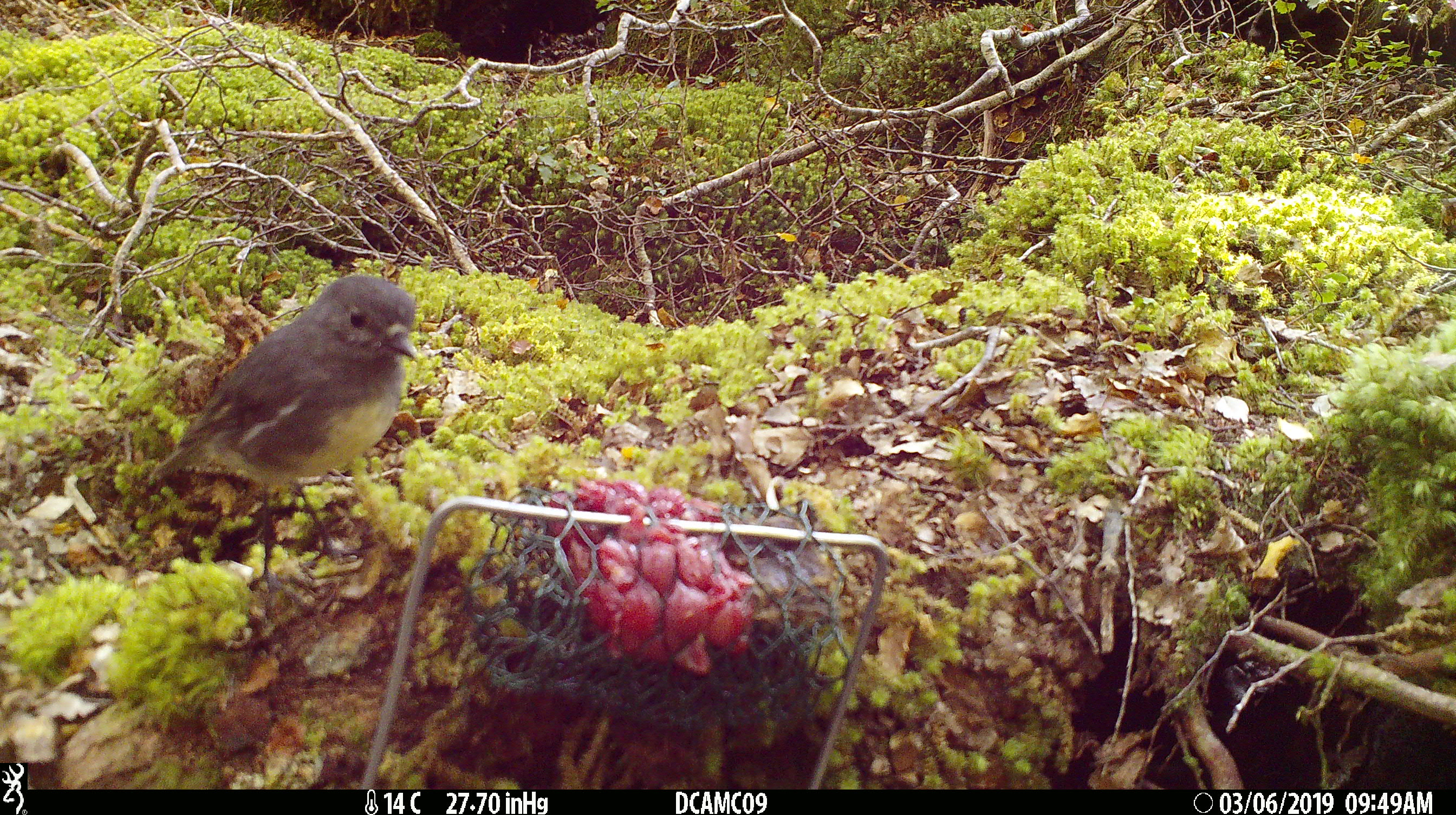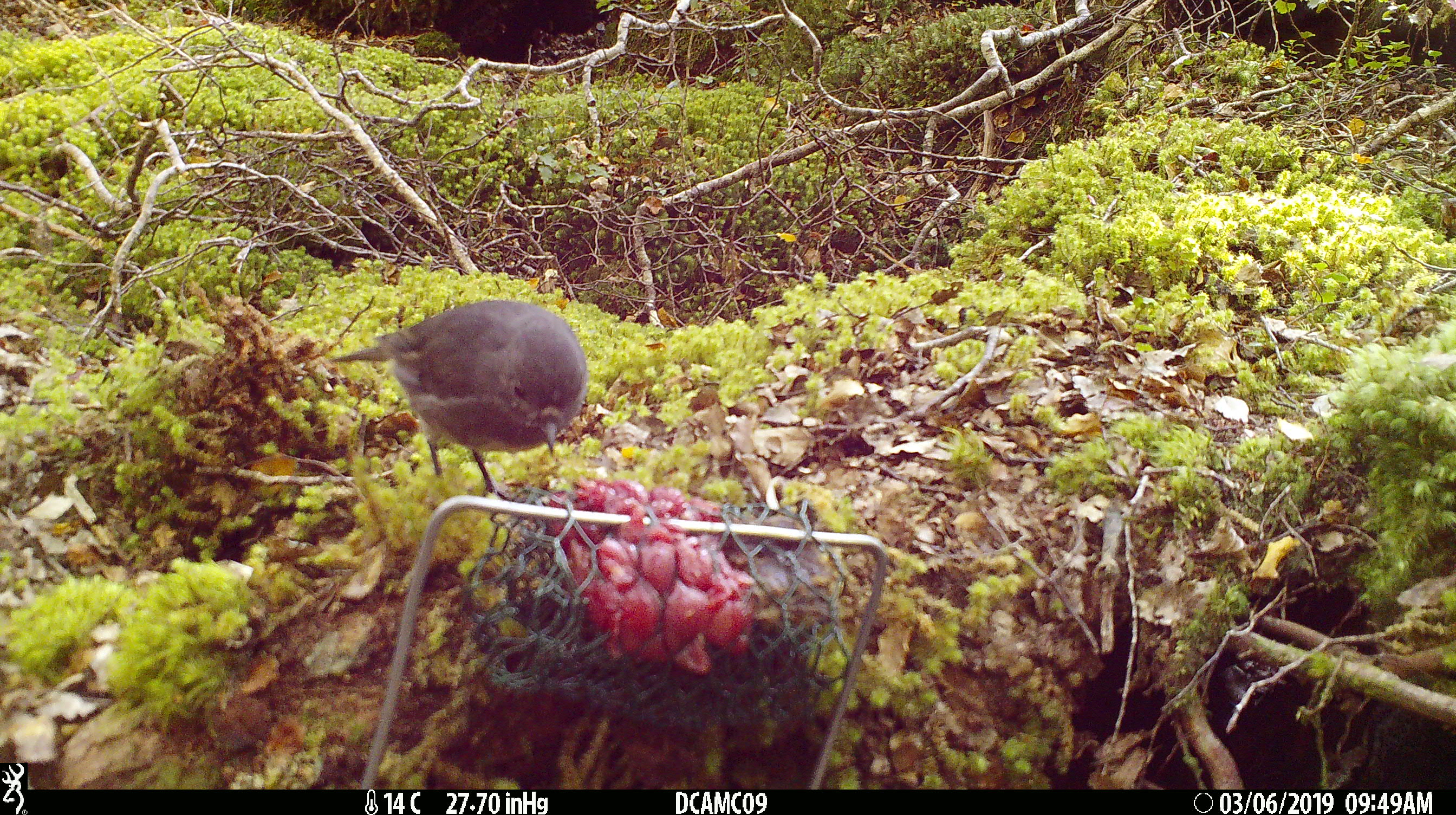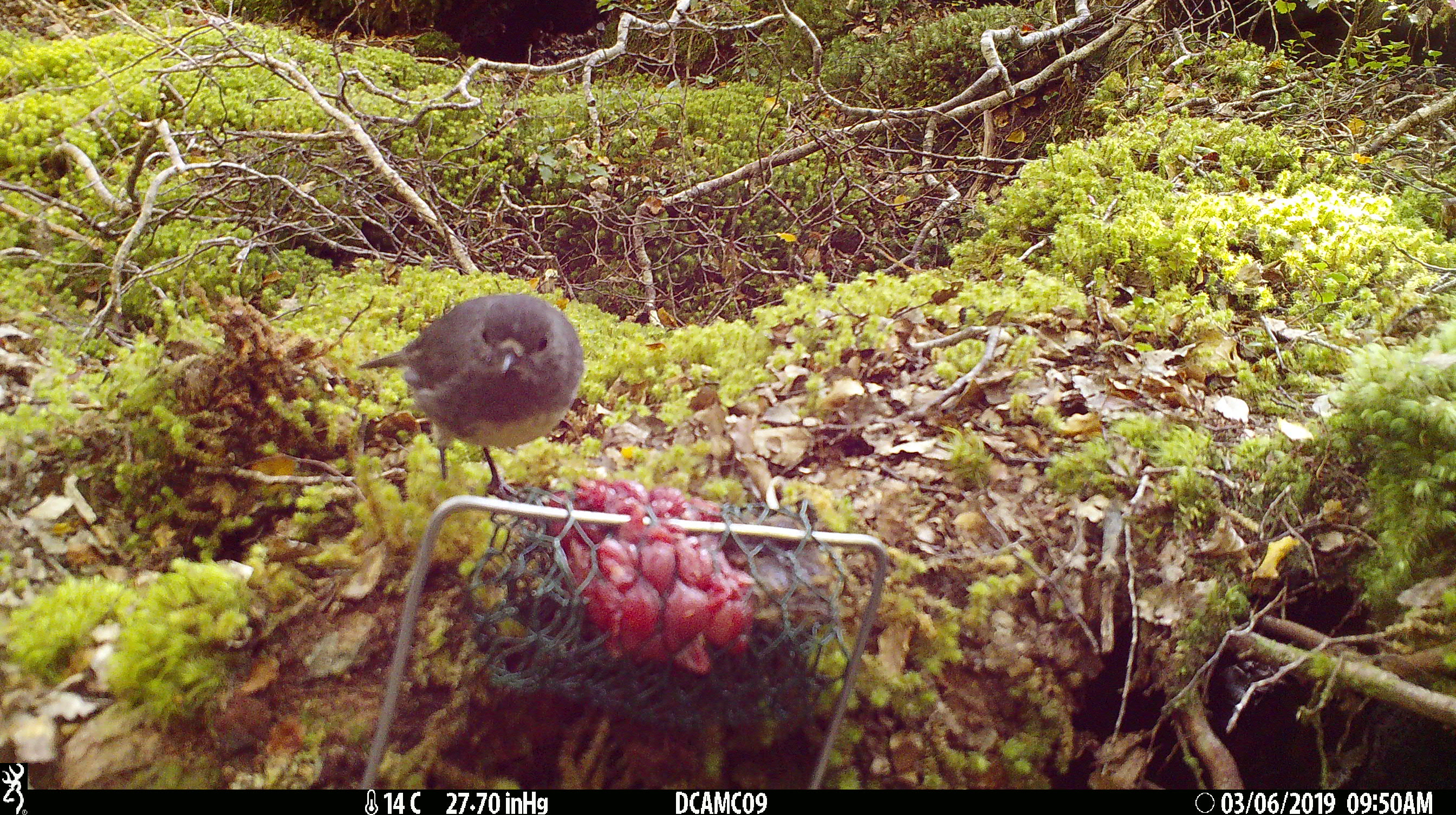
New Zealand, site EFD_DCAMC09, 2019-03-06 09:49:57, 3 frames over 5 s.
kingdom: Animalia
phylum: Chordata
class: Aves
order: Passeriformes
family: Petroicidae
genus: Petroica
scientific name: Petroica australis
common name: new zealand robin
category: robin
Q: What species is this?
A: Robin (new zealand robin) (Petroica australis).